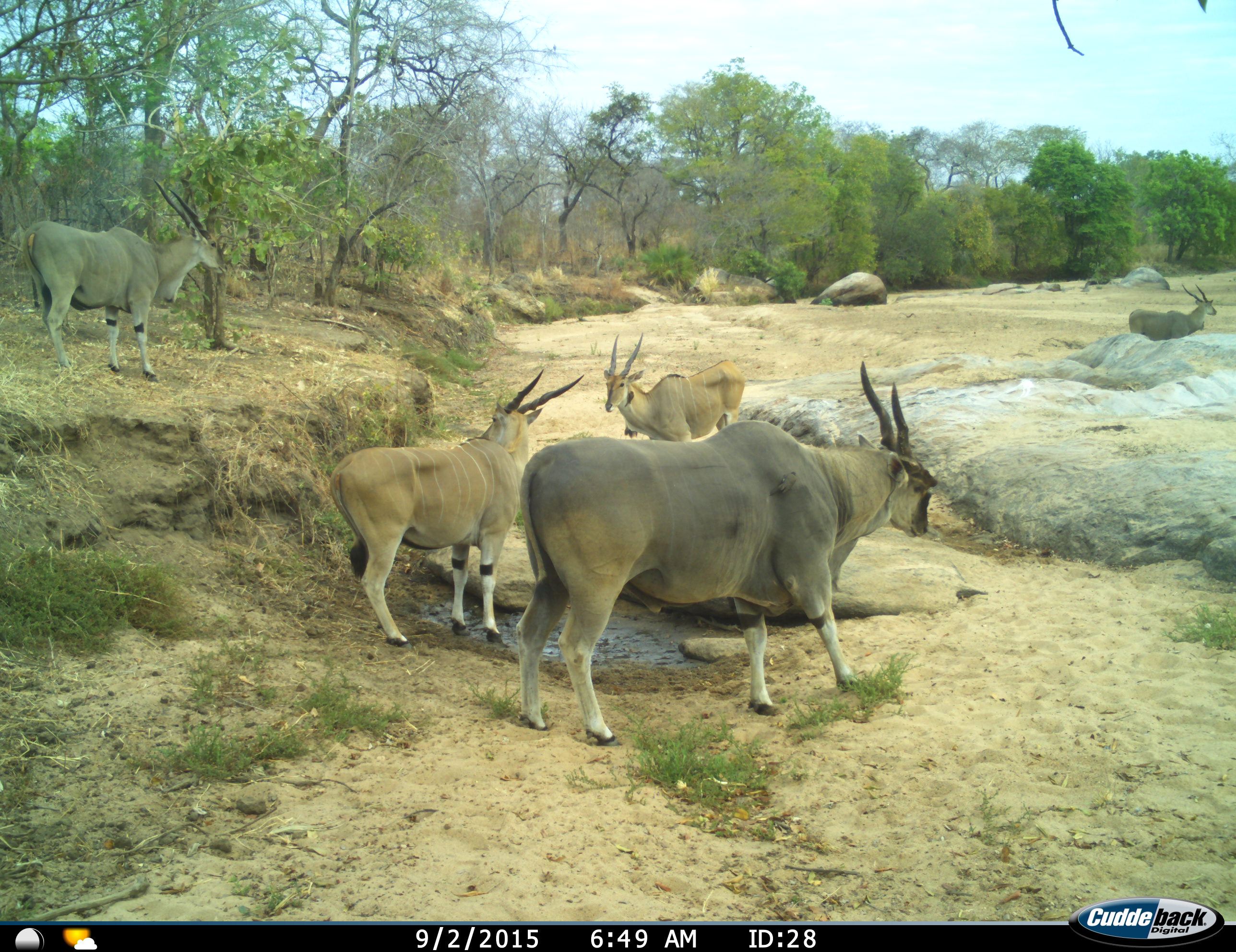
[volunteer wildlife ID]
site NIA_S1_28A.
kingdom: Animalia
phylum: Chordata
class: Mammalia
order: Artiodactyla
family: Bovidae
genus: Tragelaphus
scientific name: Tragelaphus oryx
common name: eland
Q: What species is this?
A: Eland (Tragelaphus oryx).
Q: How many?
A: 5.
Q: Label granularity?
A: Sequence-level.